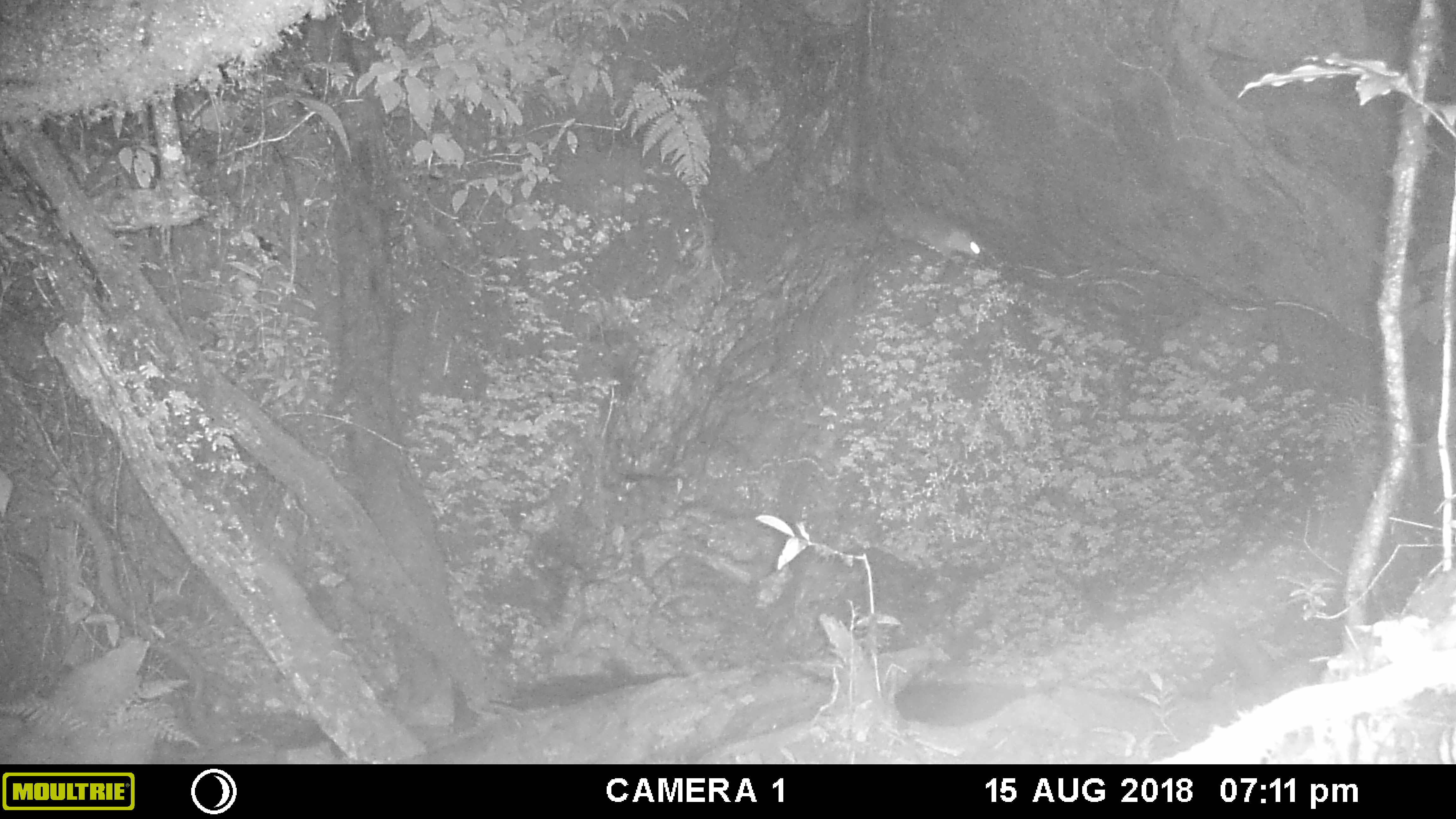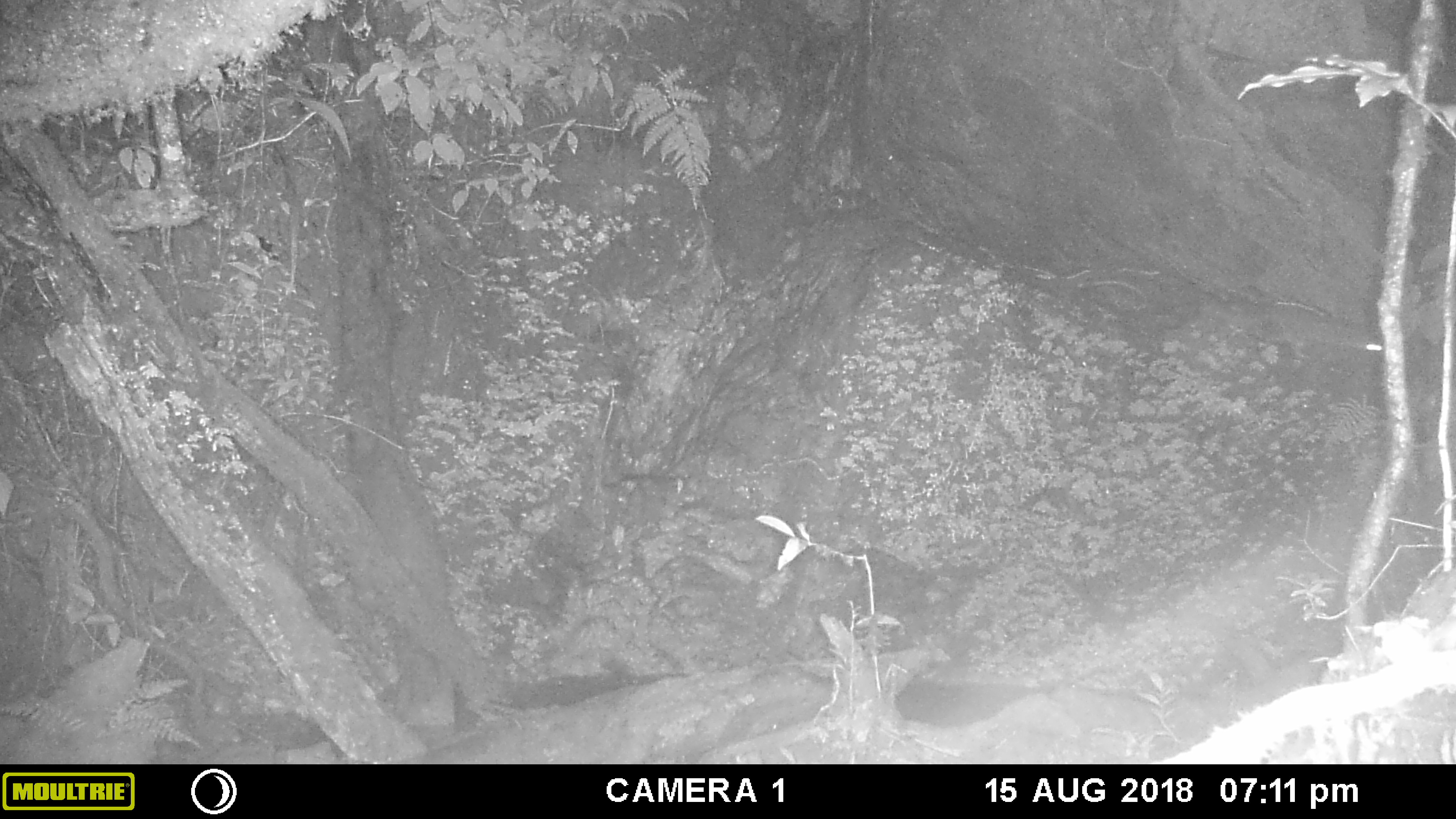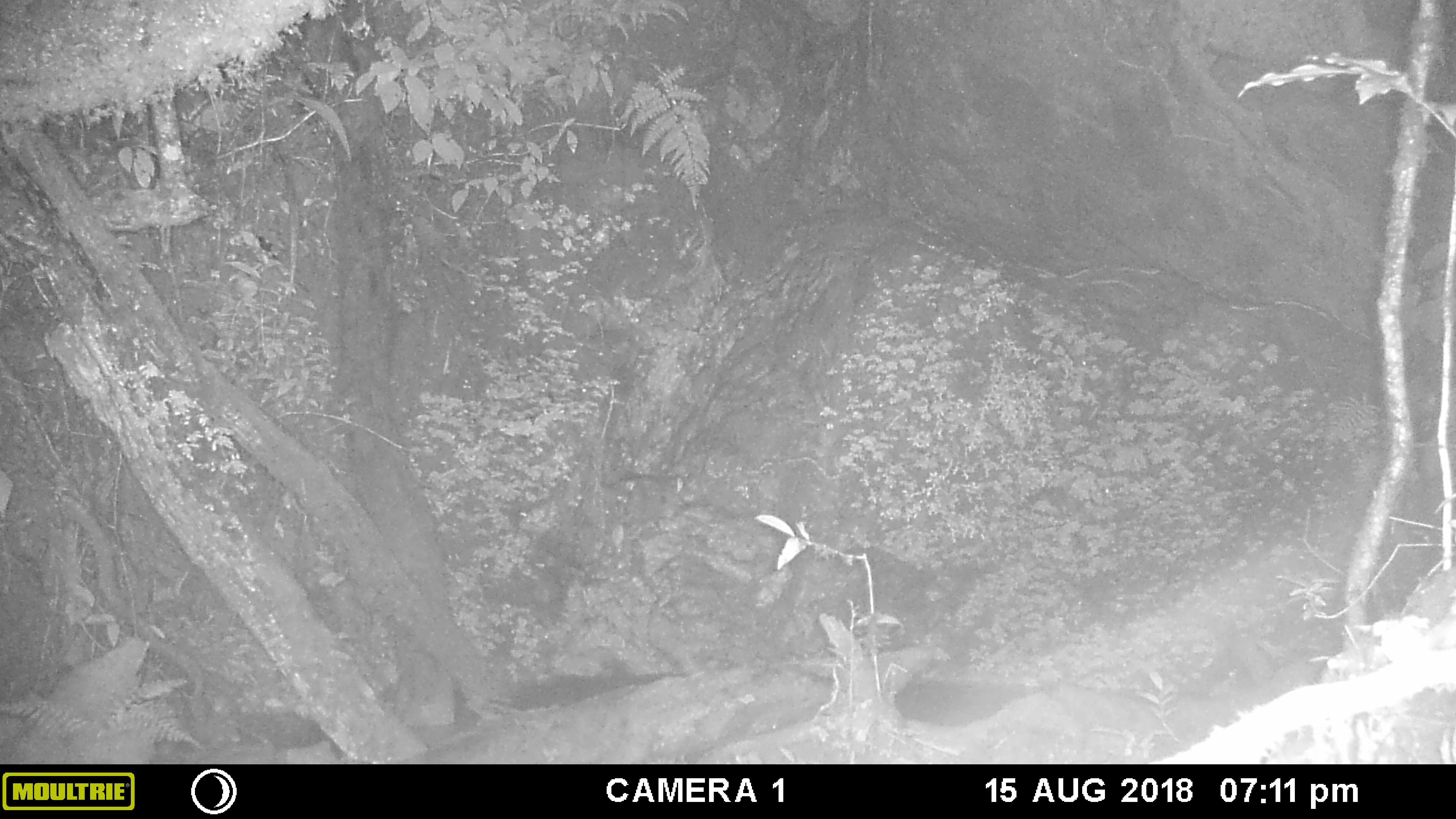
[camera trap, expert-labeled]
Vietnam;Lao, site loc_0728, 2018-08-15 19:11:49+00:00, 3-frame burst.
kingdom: Animalia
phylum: Chordata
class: Mammalia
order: Rodentia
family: Muridae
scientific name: Muridae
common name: old-world mice and rats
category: unidentified murid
Unidentified murid (old-world mice and rats) (Muridae). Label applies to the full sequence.